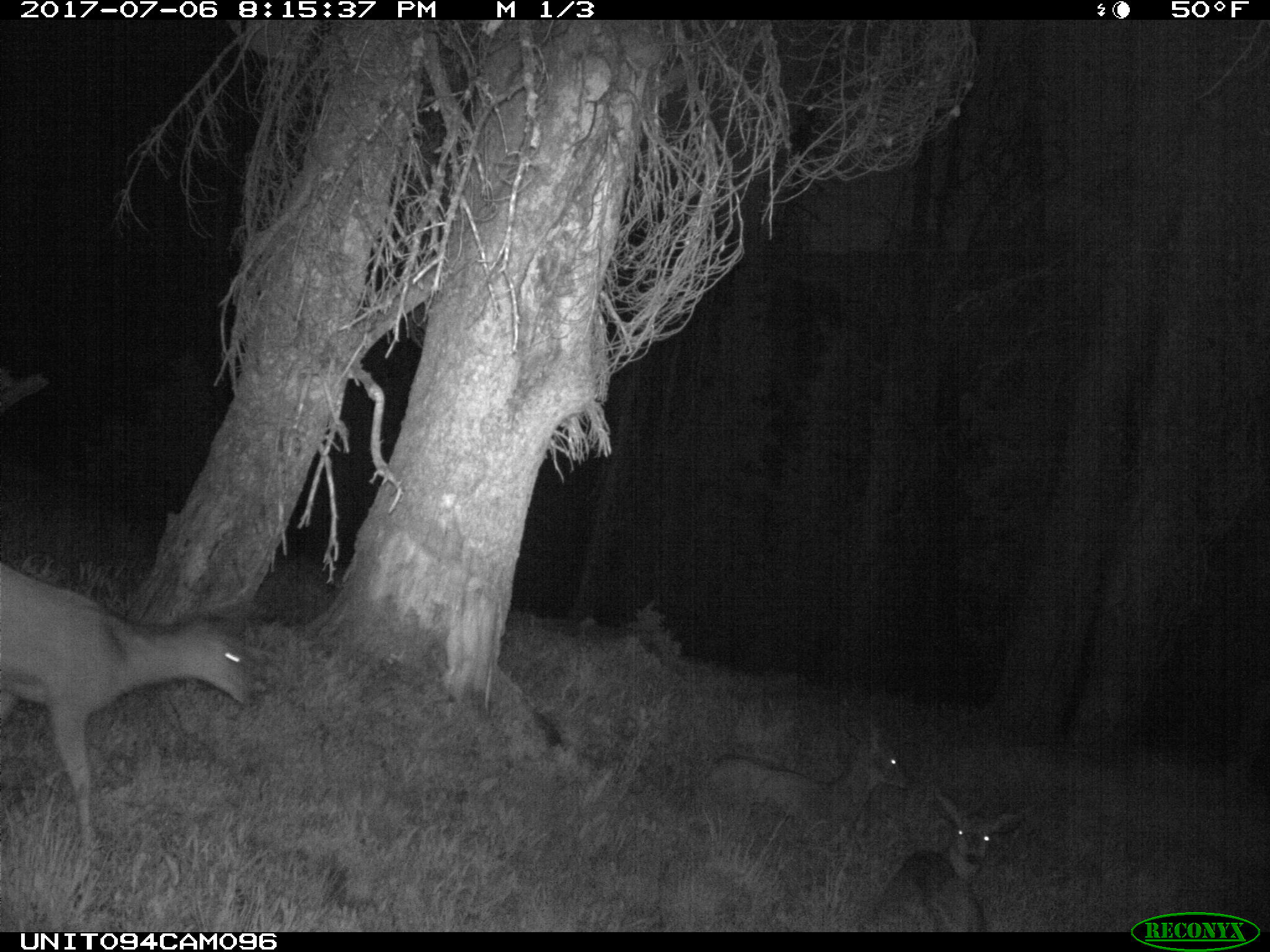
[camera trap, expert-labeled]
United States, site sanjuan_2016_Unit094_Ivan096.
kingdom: Animalia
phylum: Chordata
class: Mammalia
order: Artiodactyla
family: Cervidae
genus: Odocoileus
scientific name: Odocoileus hemionus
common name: mule deer